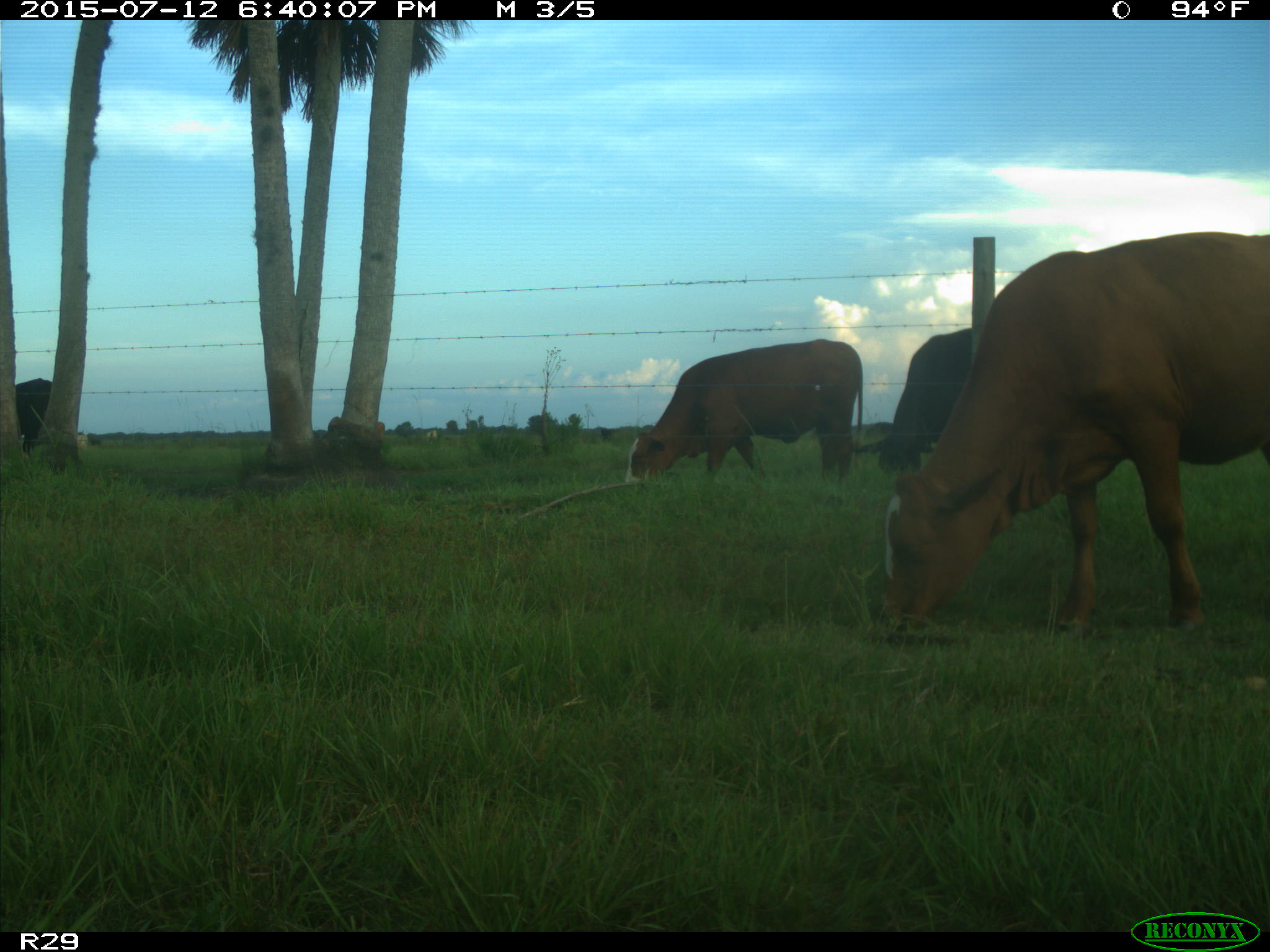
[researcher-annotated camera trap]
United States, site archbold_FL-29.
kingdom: Animalia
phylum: Chordata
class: Mammalia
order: Artiodactyla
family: Bovidae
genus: Bos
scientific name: Bos taurus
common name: domestic cow